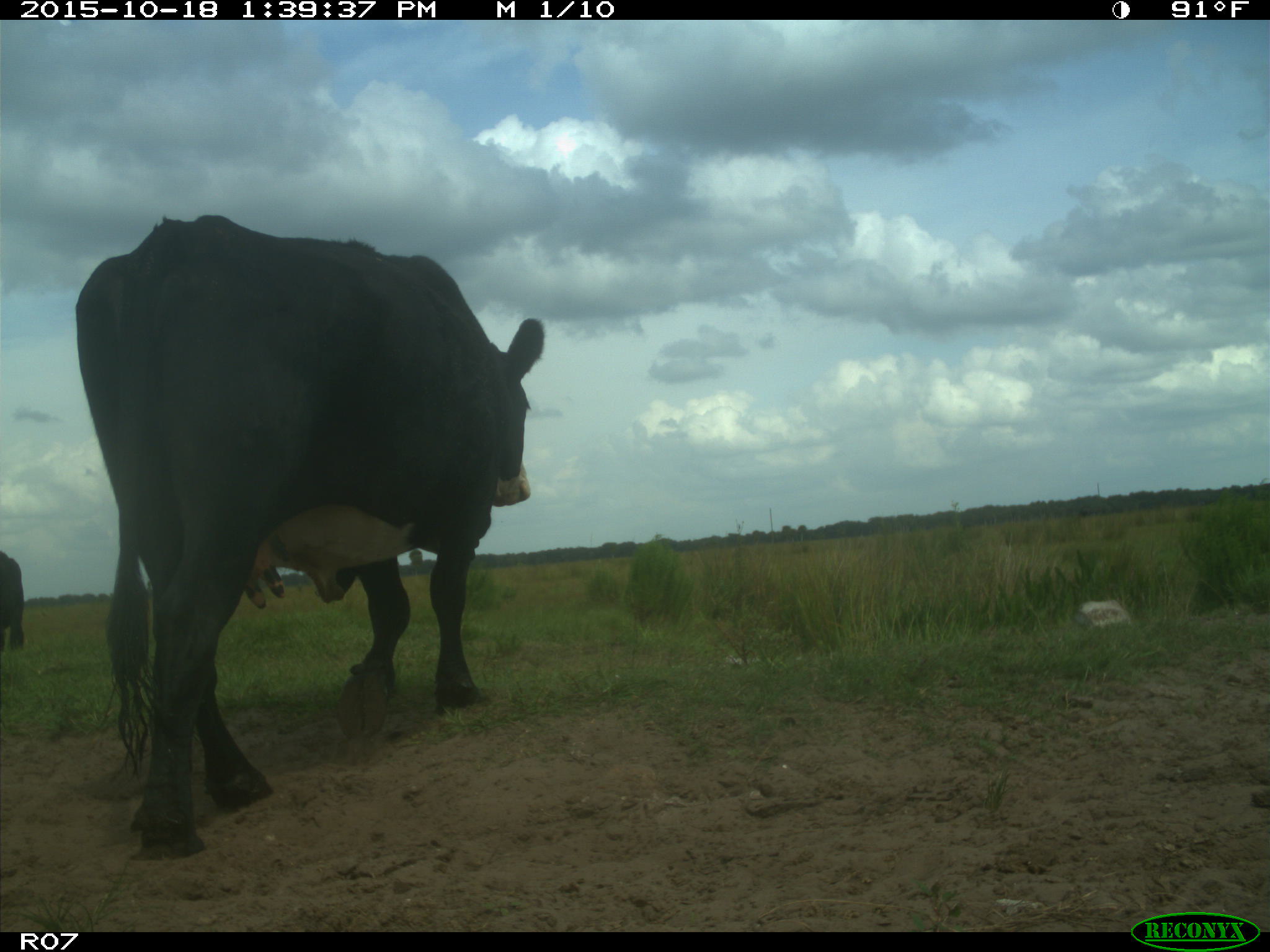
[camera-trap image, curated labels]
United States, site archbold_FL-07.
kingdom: Animalia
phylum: Chordata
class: Mammalia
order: Artiodactyla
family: Bovidae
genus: Bos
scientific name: Bos taurus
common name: domestic cow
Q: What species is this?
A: Bos taurus (domestic cow).